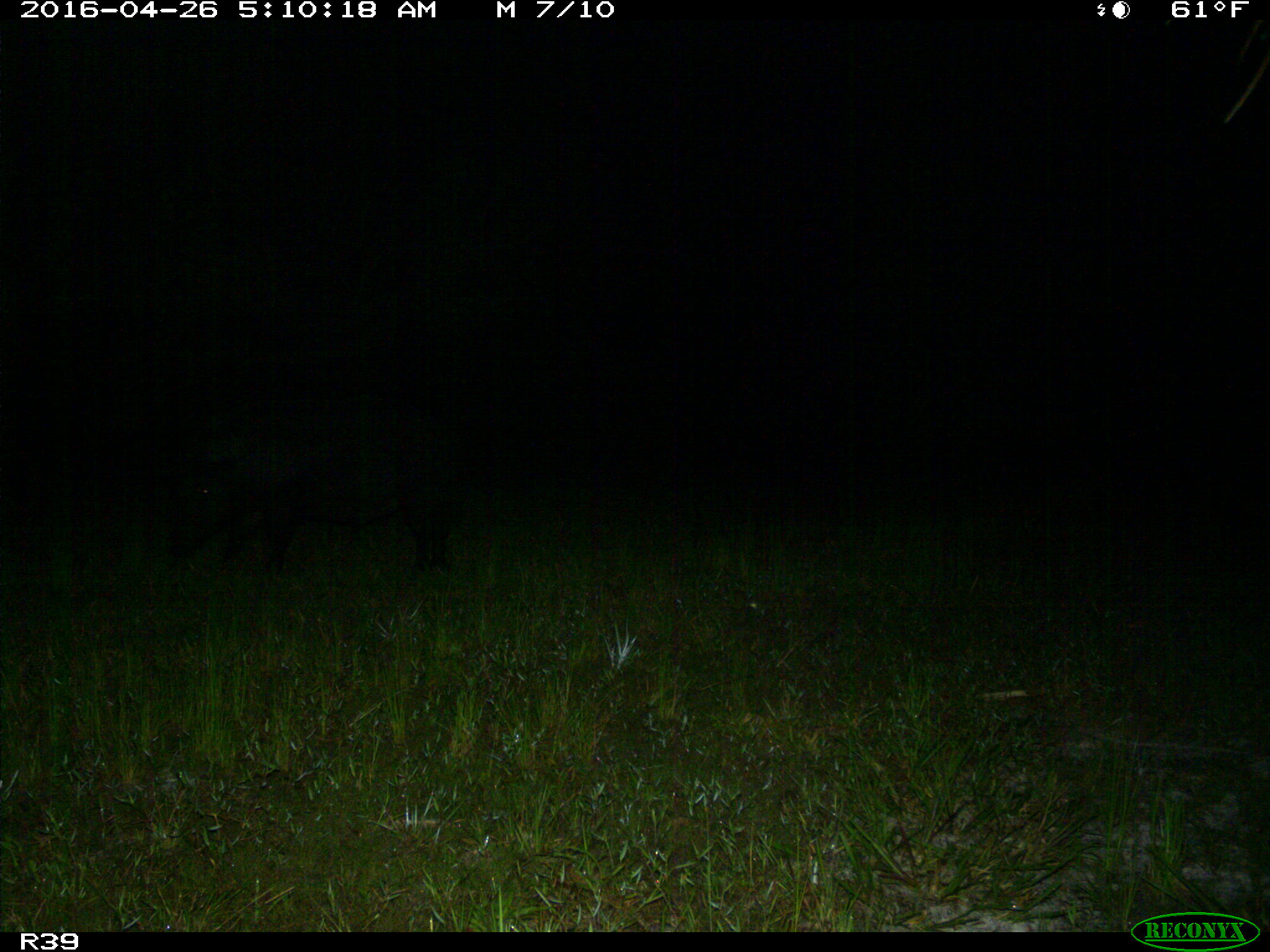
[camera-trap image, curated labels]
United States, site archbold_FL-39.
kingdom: Animalia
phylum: Chordata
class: Mammalia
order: Artiodactyla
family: Suidae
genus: Sus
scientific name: Sus scrofa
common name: wild boar